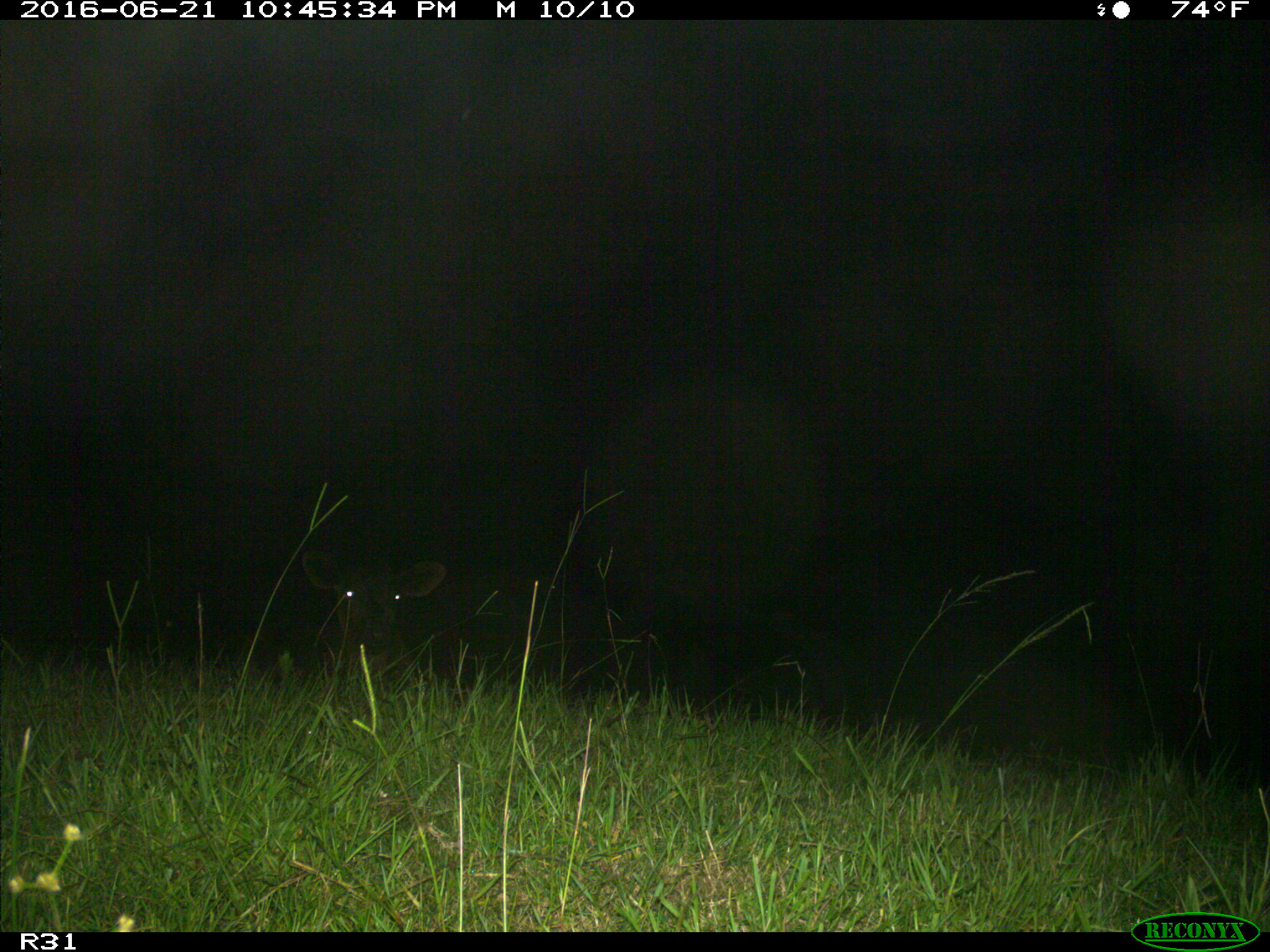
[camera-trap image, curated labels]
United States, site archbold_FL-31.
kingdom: Animalia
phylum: Chordata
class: Mammalia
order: Artiodactyla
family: Bovidae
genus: Bos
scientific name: Bos taurus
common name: domestic cow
Bos taurus (domestic cow).